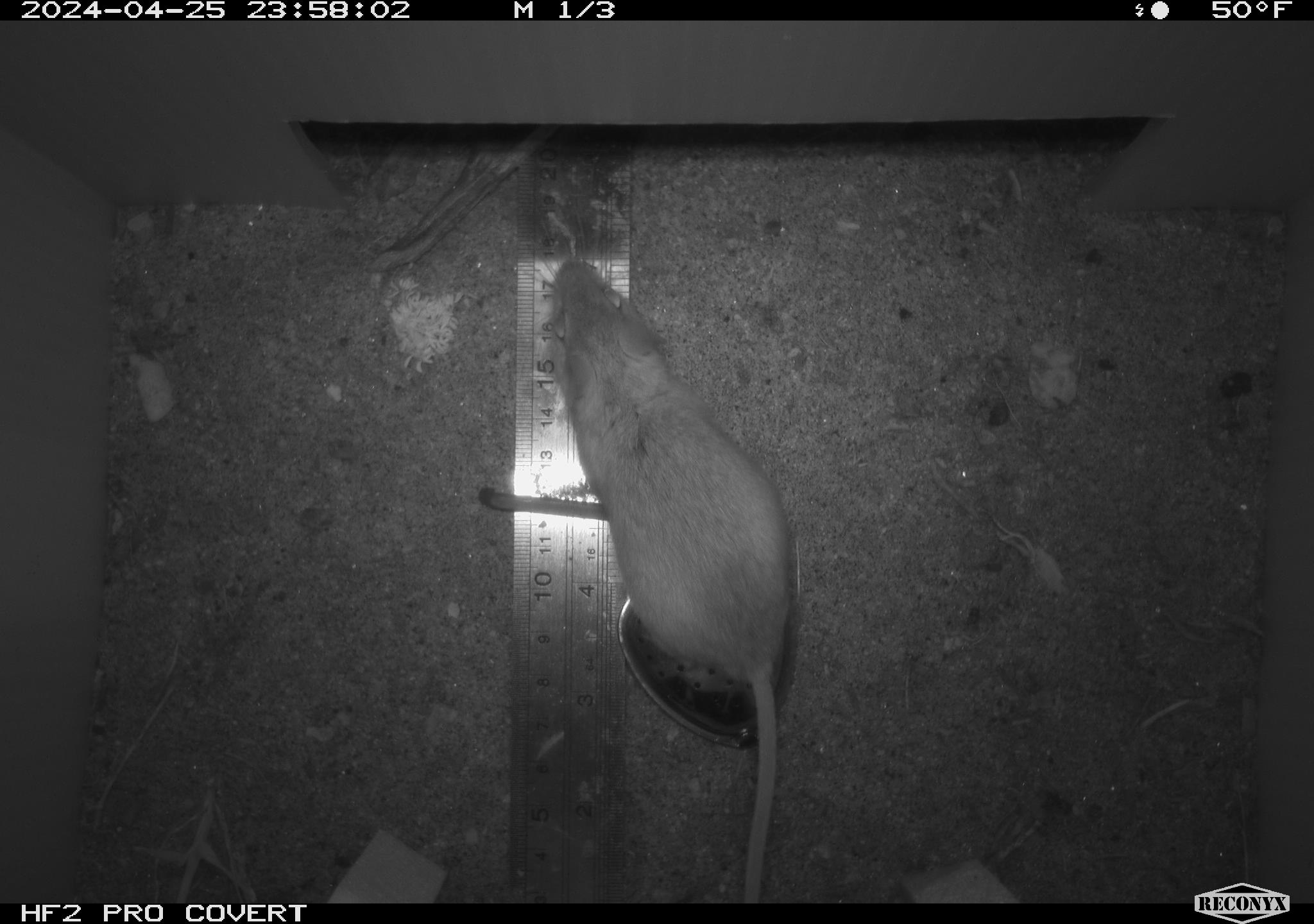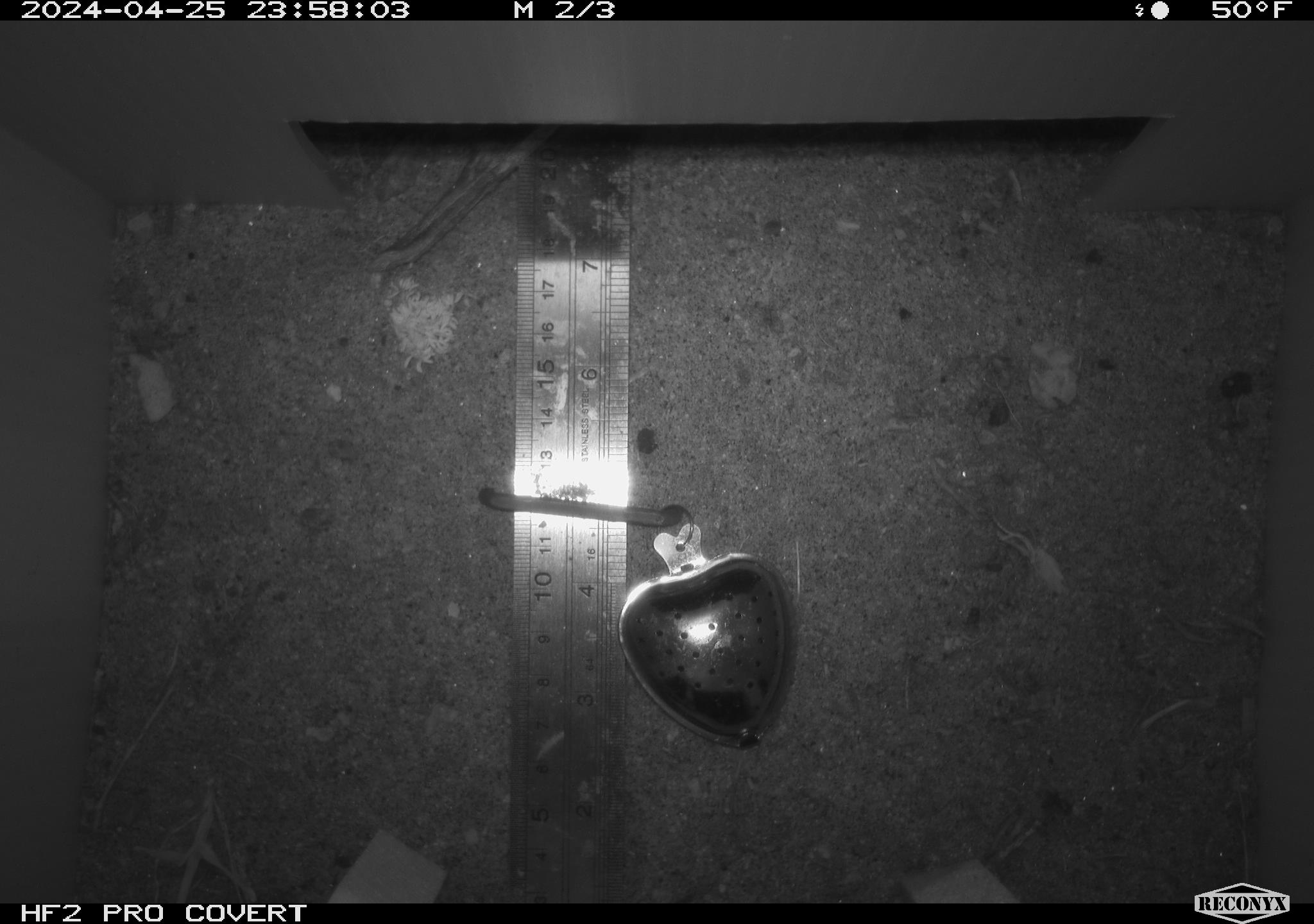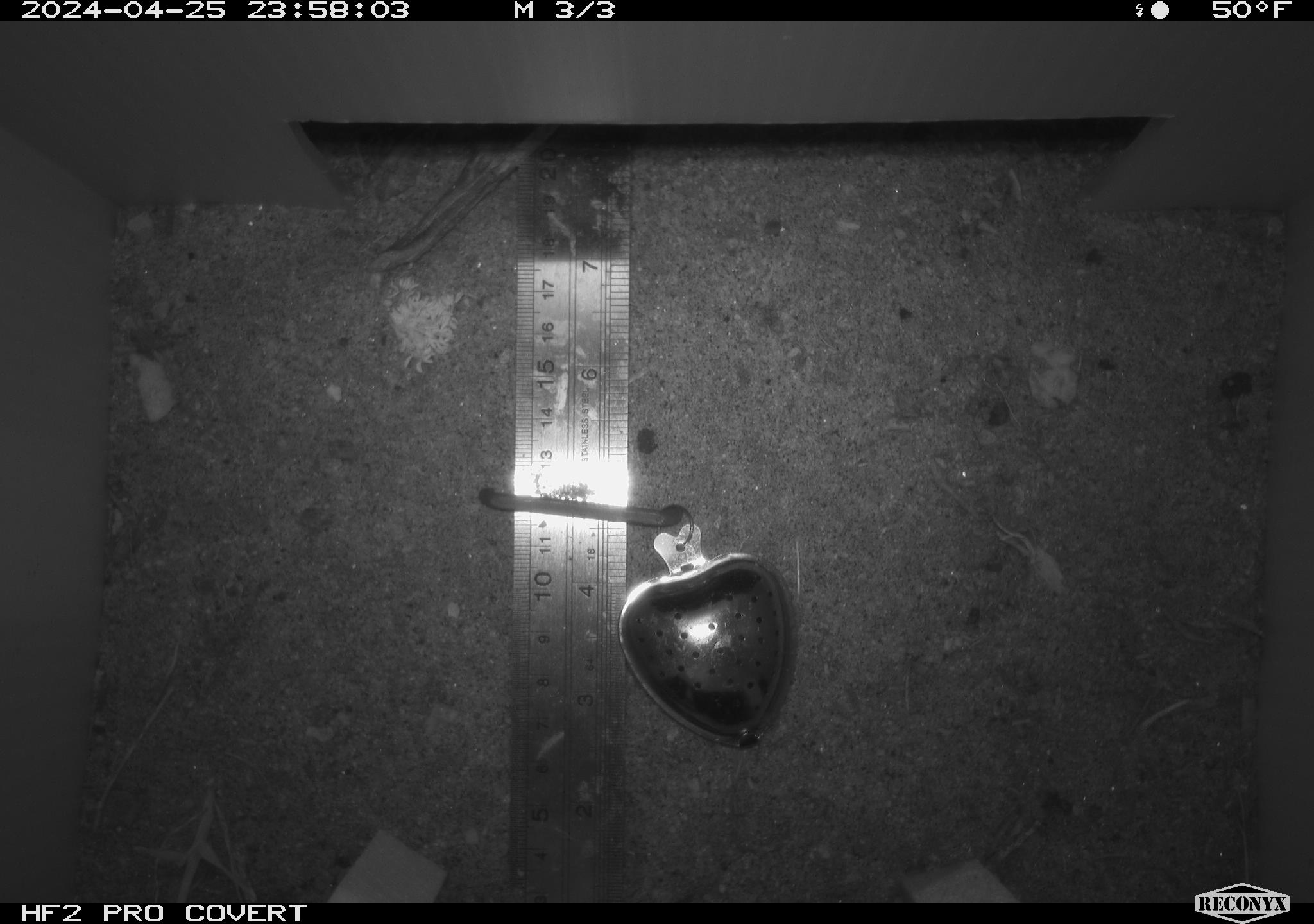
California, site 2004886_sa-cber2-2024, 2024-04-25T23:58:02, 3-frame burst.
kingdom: Animalia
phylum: Chordata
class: Mammalia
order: Rodentia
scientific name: Rodentia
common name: mouse species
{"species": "mouse species (Rodentia)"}